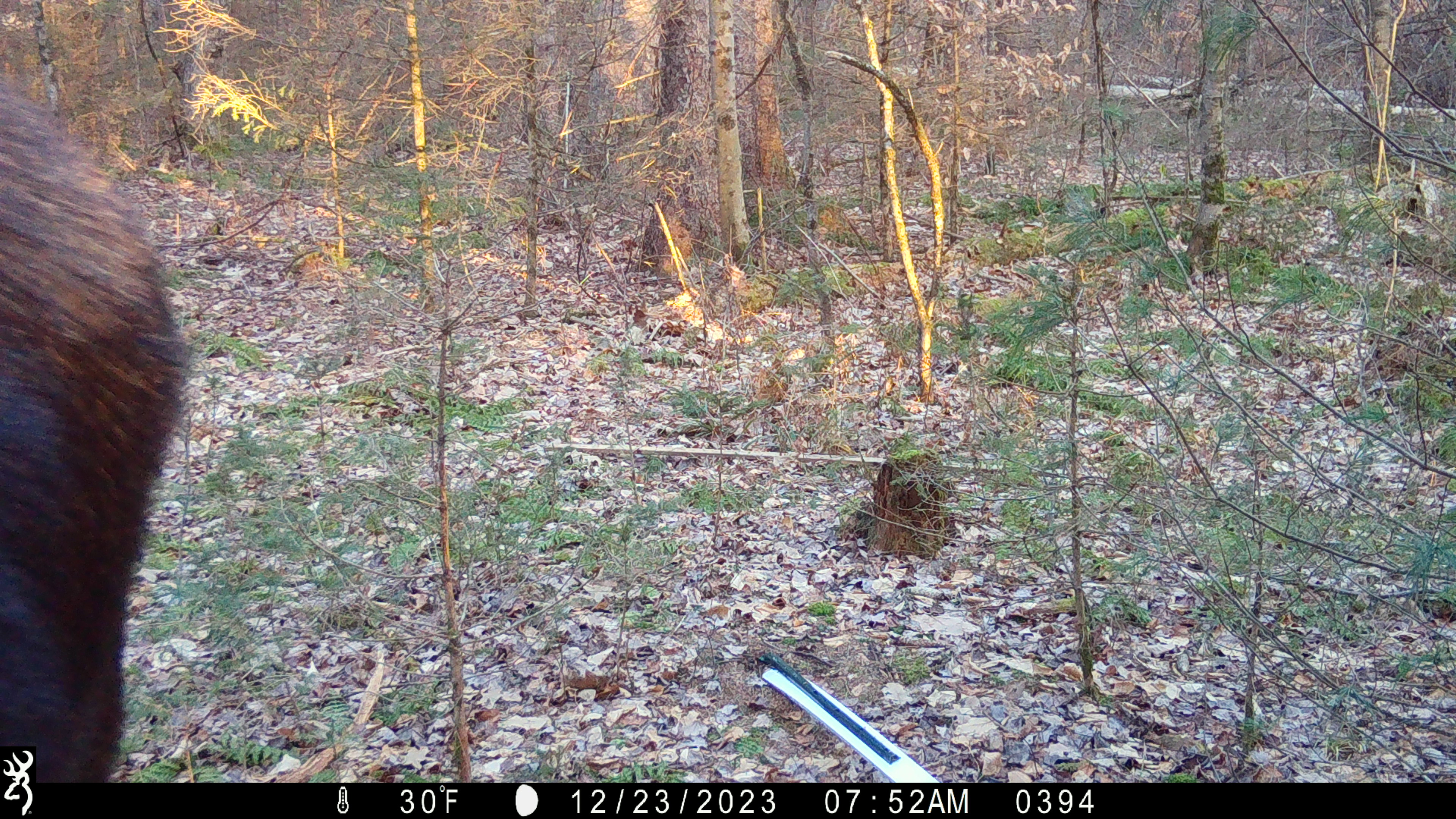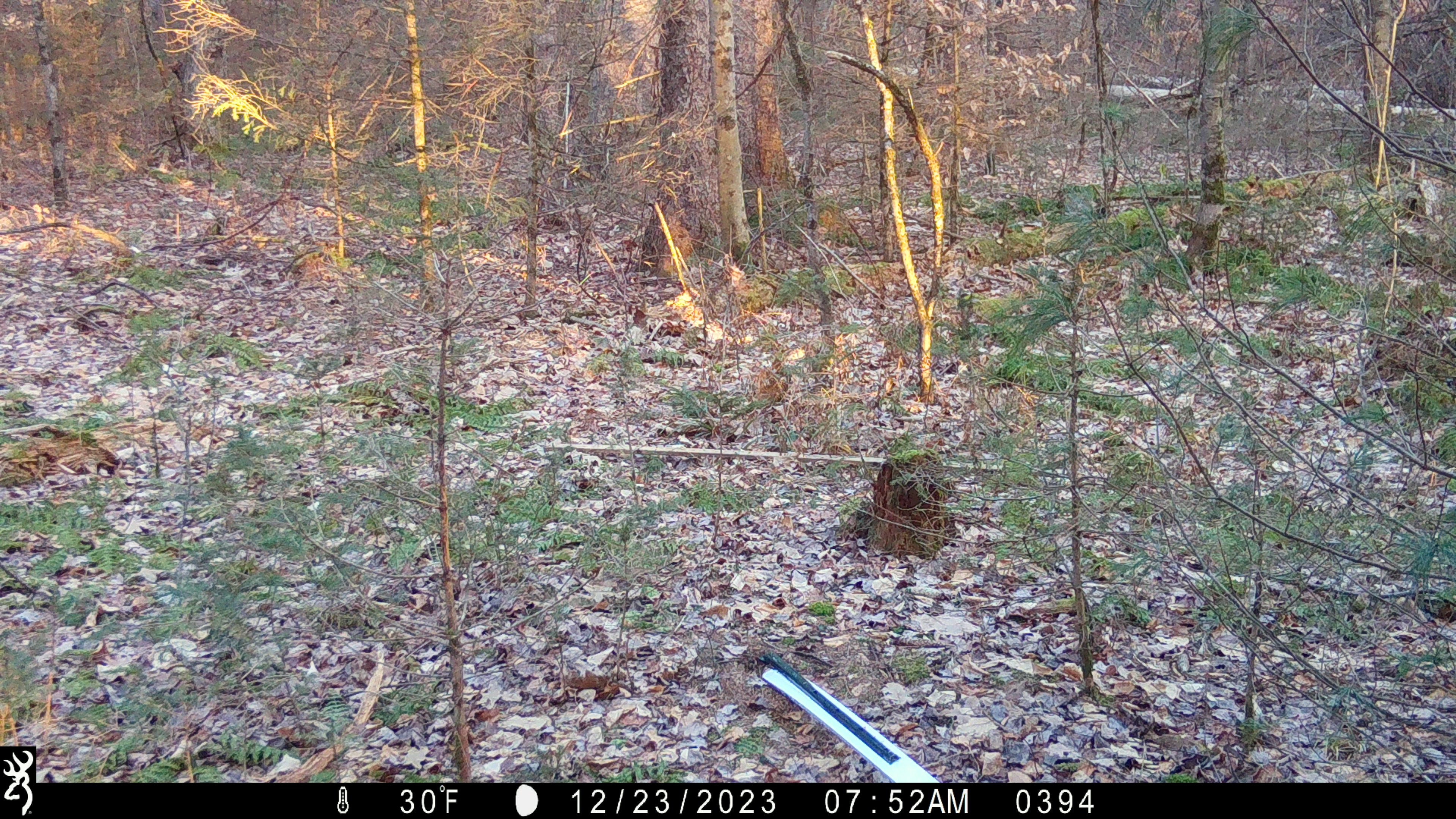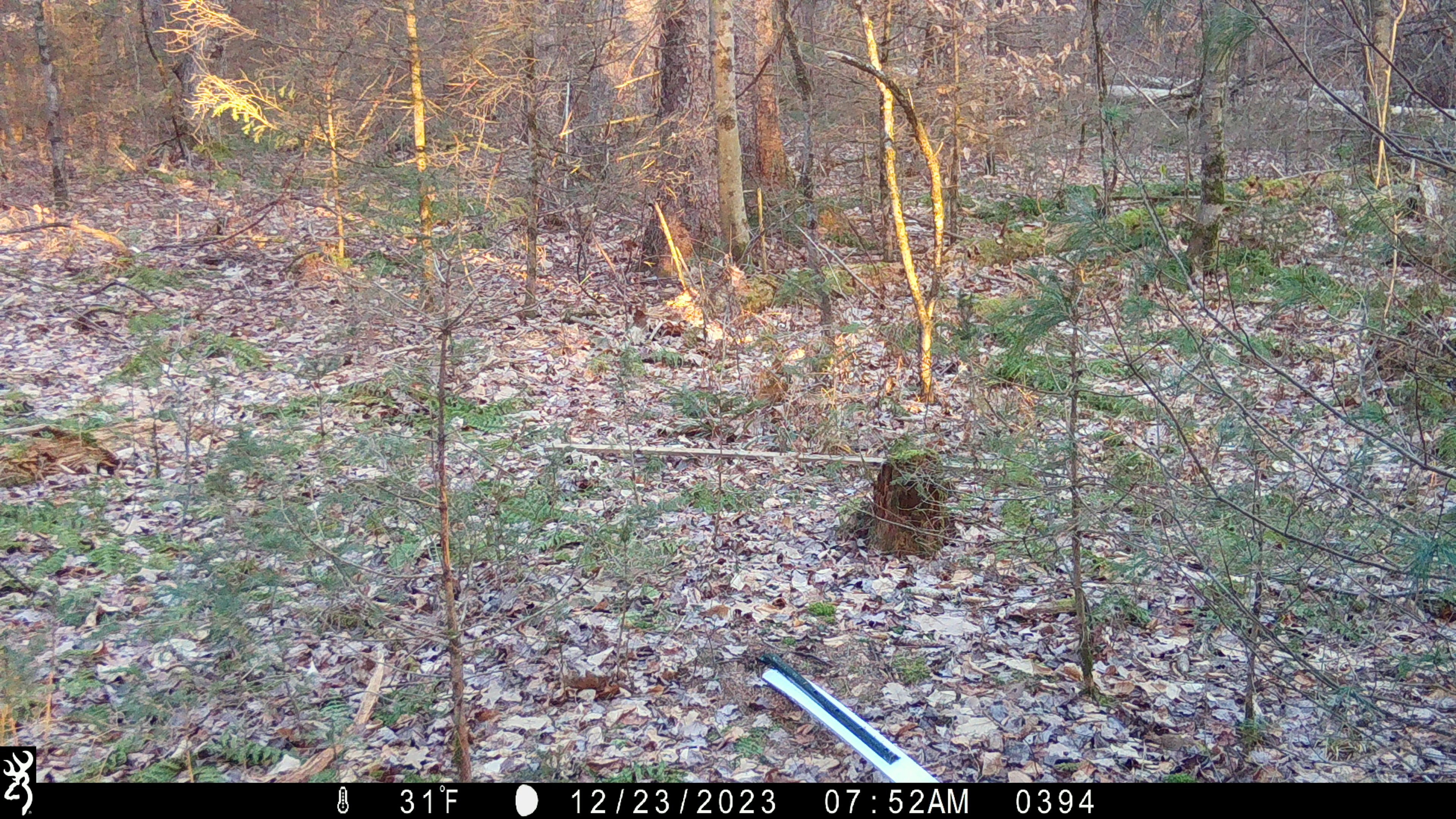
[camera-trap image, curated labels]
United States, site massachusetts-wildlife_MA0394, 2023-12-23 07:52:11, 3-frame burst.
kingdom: Animalia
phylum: Chordata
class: Mammalia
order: Artiodactyla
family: Cervidae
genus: Alces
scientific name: Alces alces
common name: moose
Moose (Alces alces).